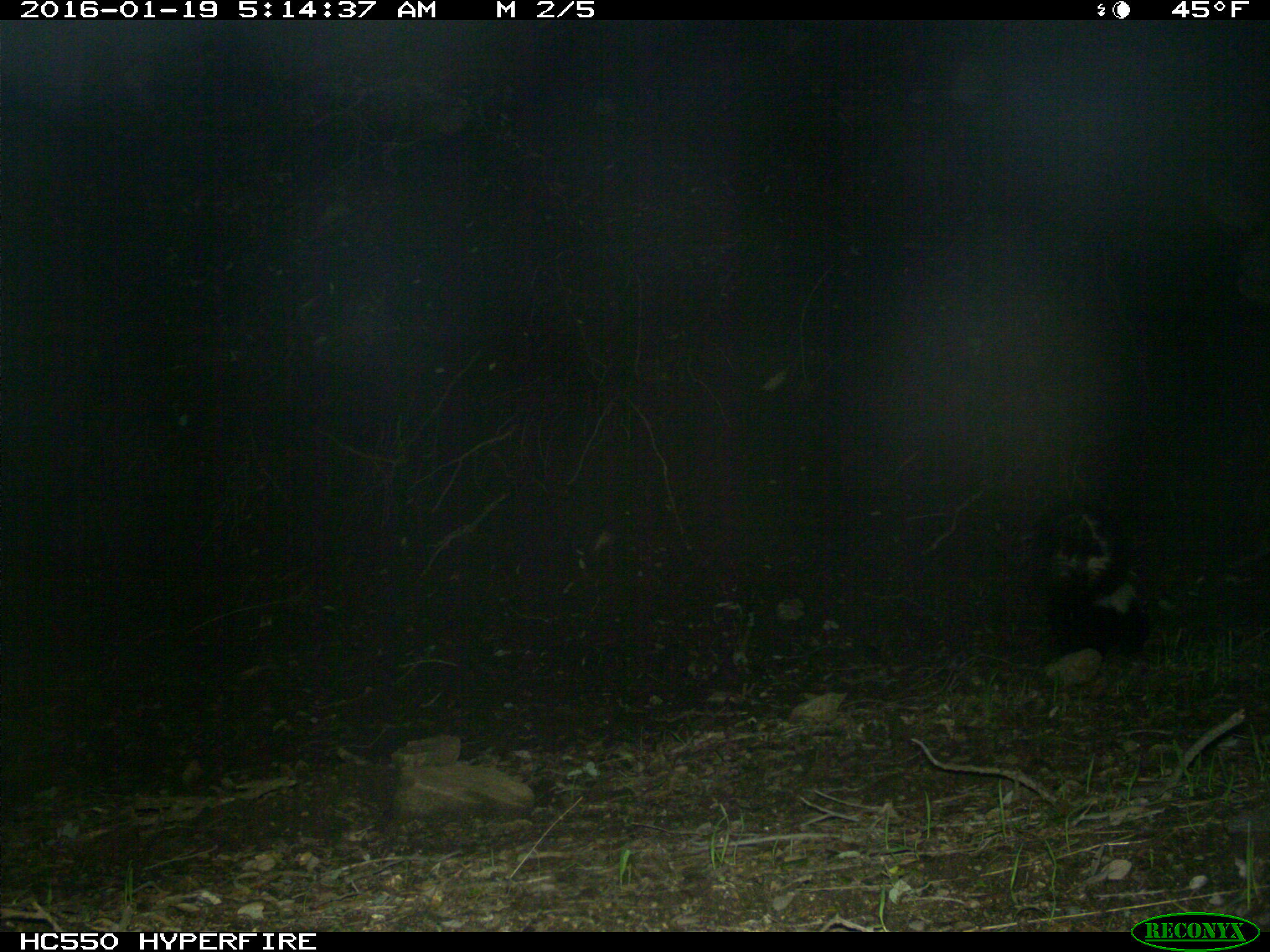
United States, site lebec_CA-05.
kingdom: Animalia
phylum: Chordata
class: Mammalia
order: Carnivora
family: Mephitidae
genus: Mephitis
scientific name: Mephitis mephitis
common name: striped skunk